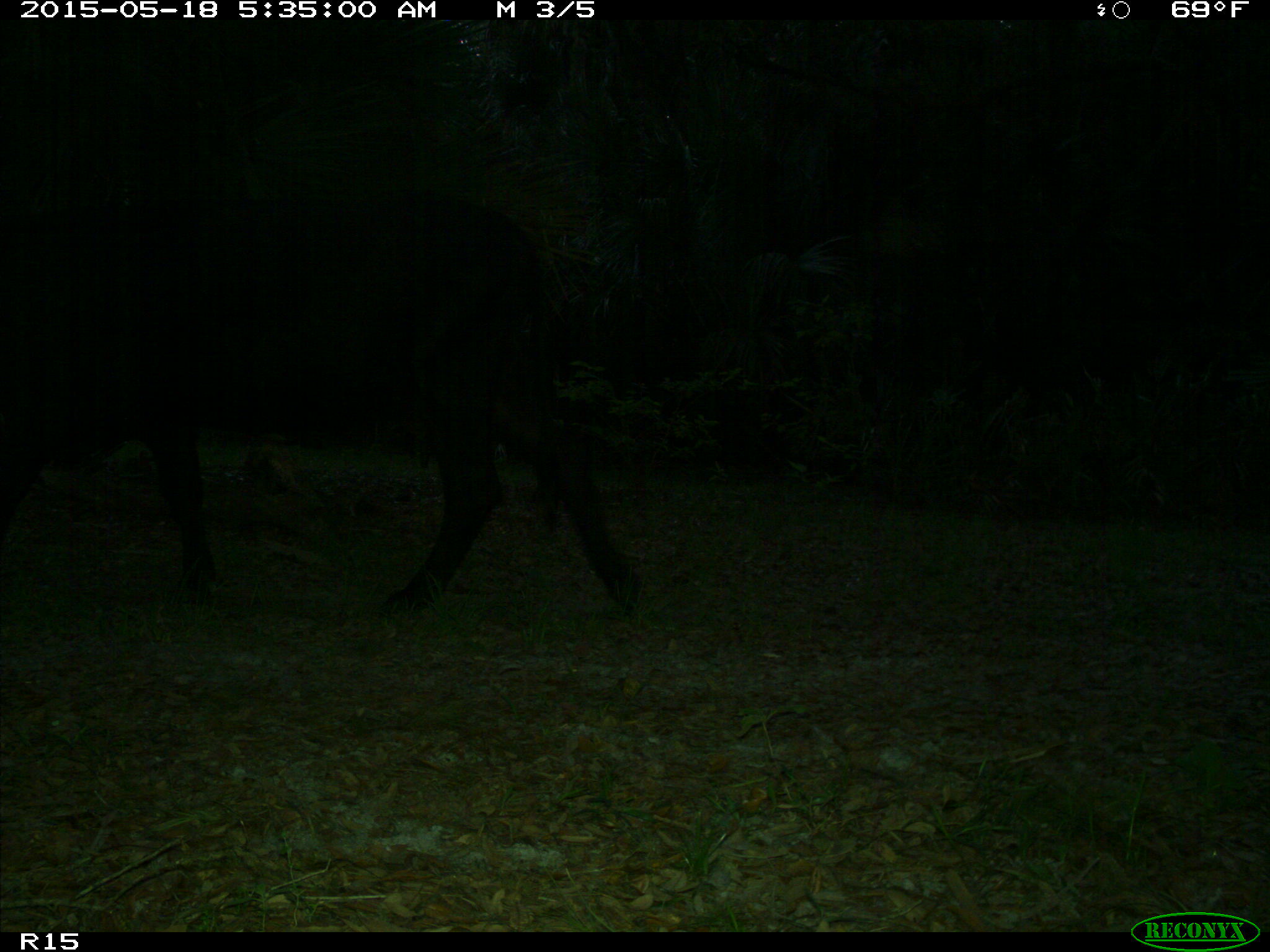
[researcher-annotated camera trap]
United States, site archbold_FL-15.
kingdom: Animalia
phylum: Chordata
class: Mammalia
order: Artiodactyla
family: Bovidae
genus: Bos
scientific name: Bos taurus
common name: domestic cow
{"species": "Bos taurus (domestic cow)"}